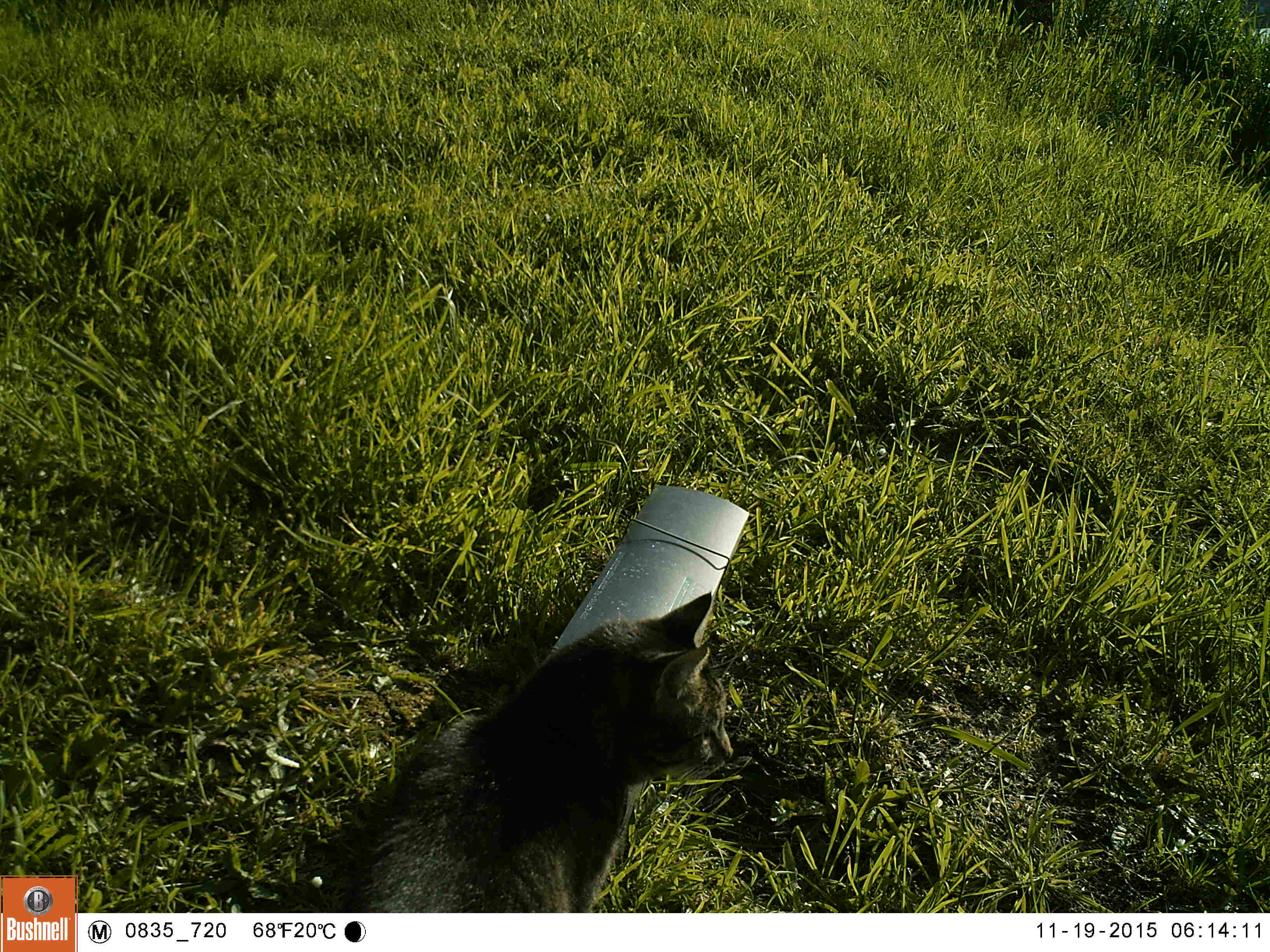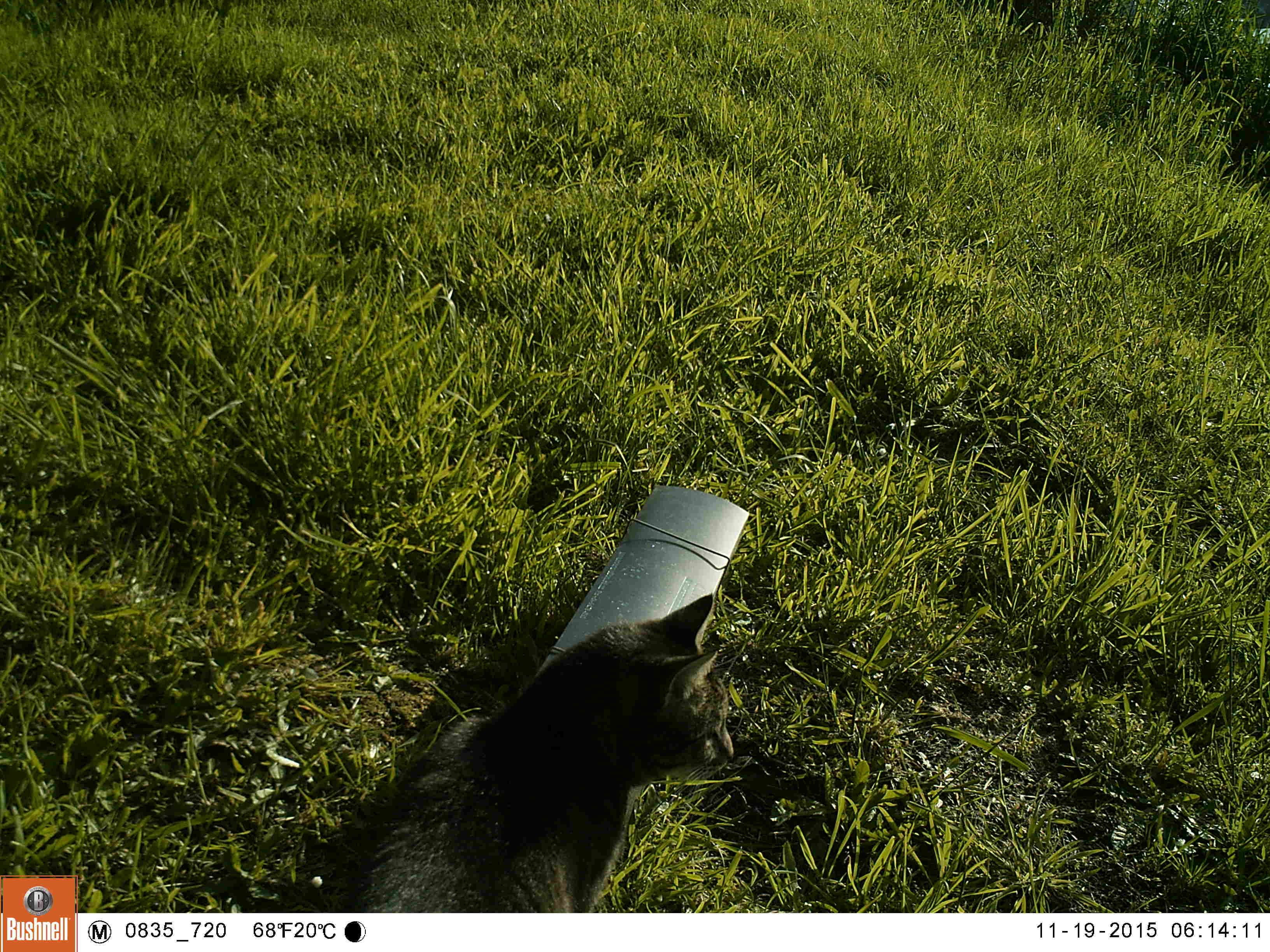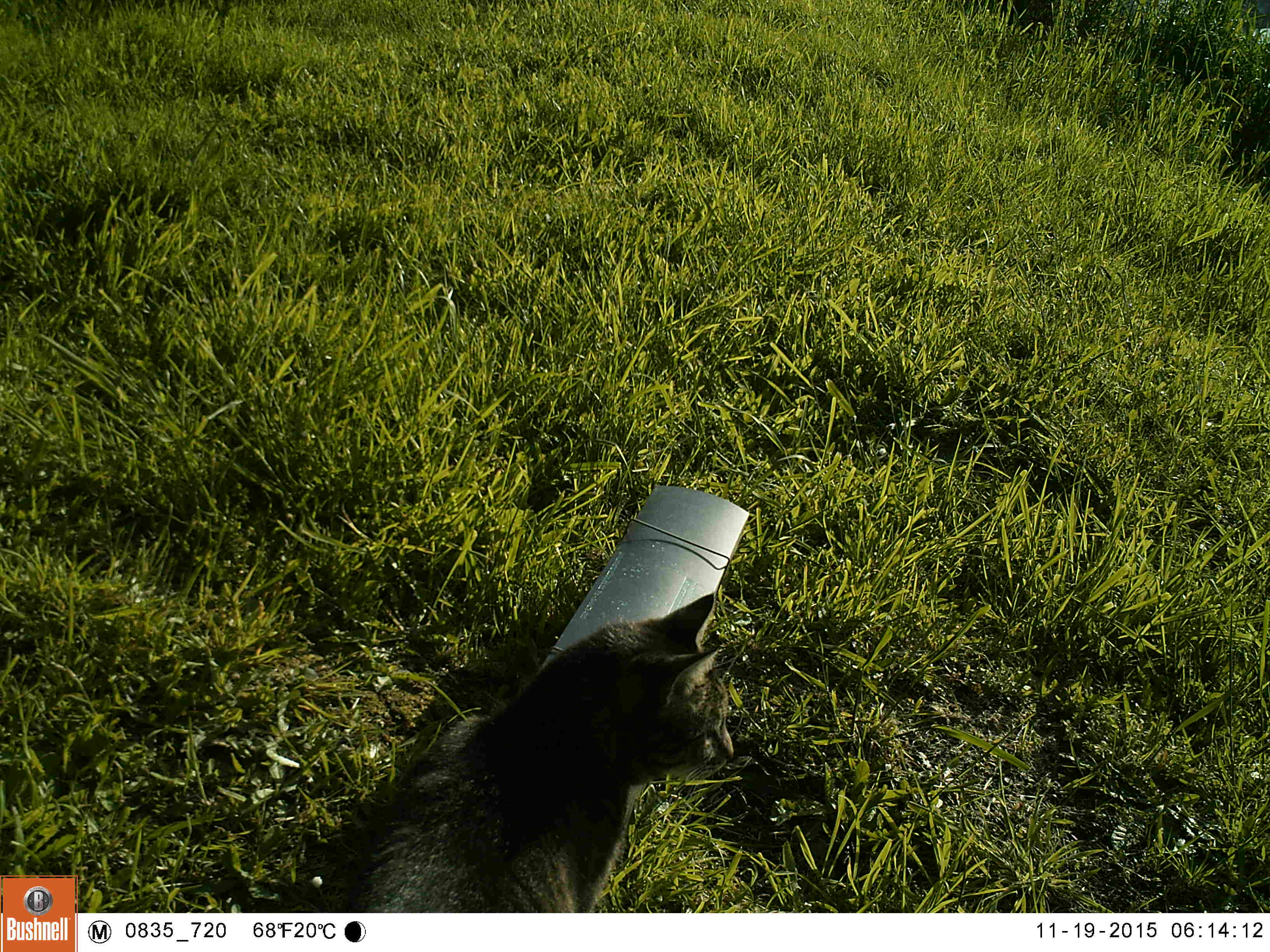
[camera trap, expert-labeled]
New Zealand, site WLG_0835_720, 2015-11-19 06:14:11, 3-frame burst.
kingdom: Animalia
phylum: Chordata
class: Mammalia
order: Carnivora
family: Felidae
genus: Felis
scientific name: Felis catus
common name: domestic cat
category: cat